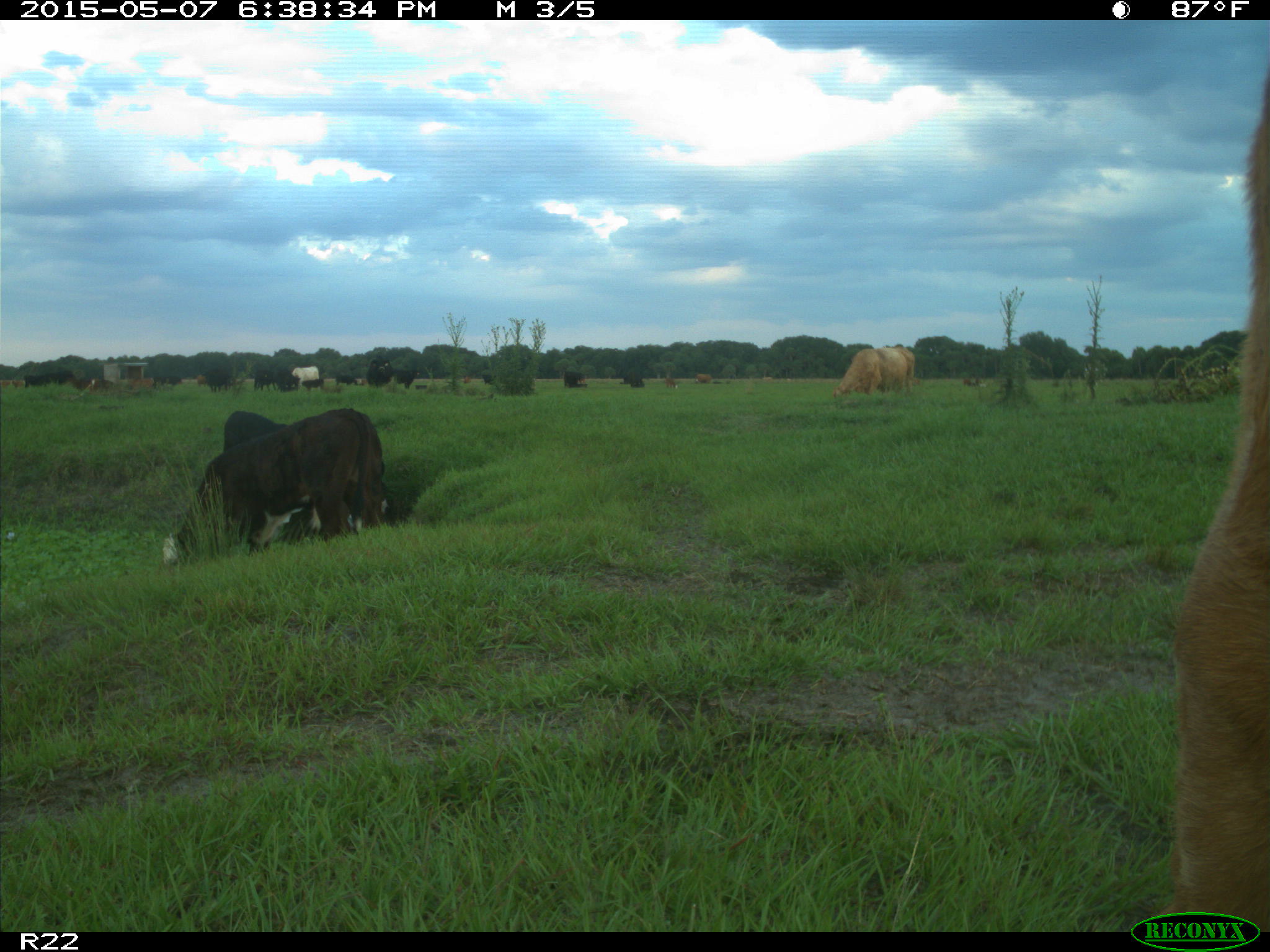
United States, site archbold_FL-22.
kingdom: Animalia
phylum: Chordata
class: Mammalia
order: Artiodactyla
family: Bovidae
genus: Bos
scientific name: Bos taurus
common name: domestic cow